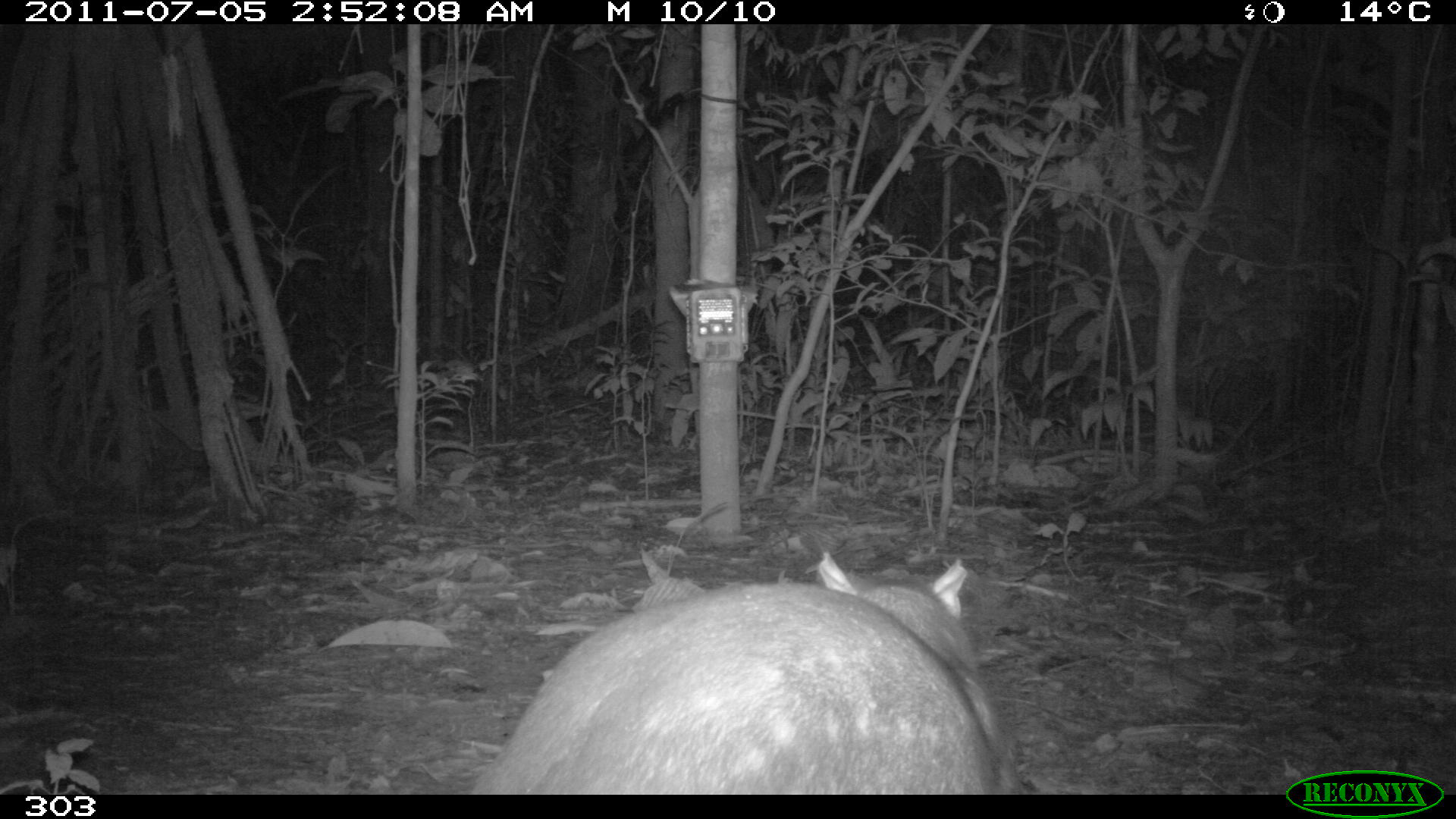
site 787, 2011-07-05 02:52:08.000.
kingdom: Animalia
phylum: Chordata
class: Mammalia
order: Rodentia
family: Cuniculidae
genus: Cuniculus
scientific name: Cuniculus paca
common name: spotted paca